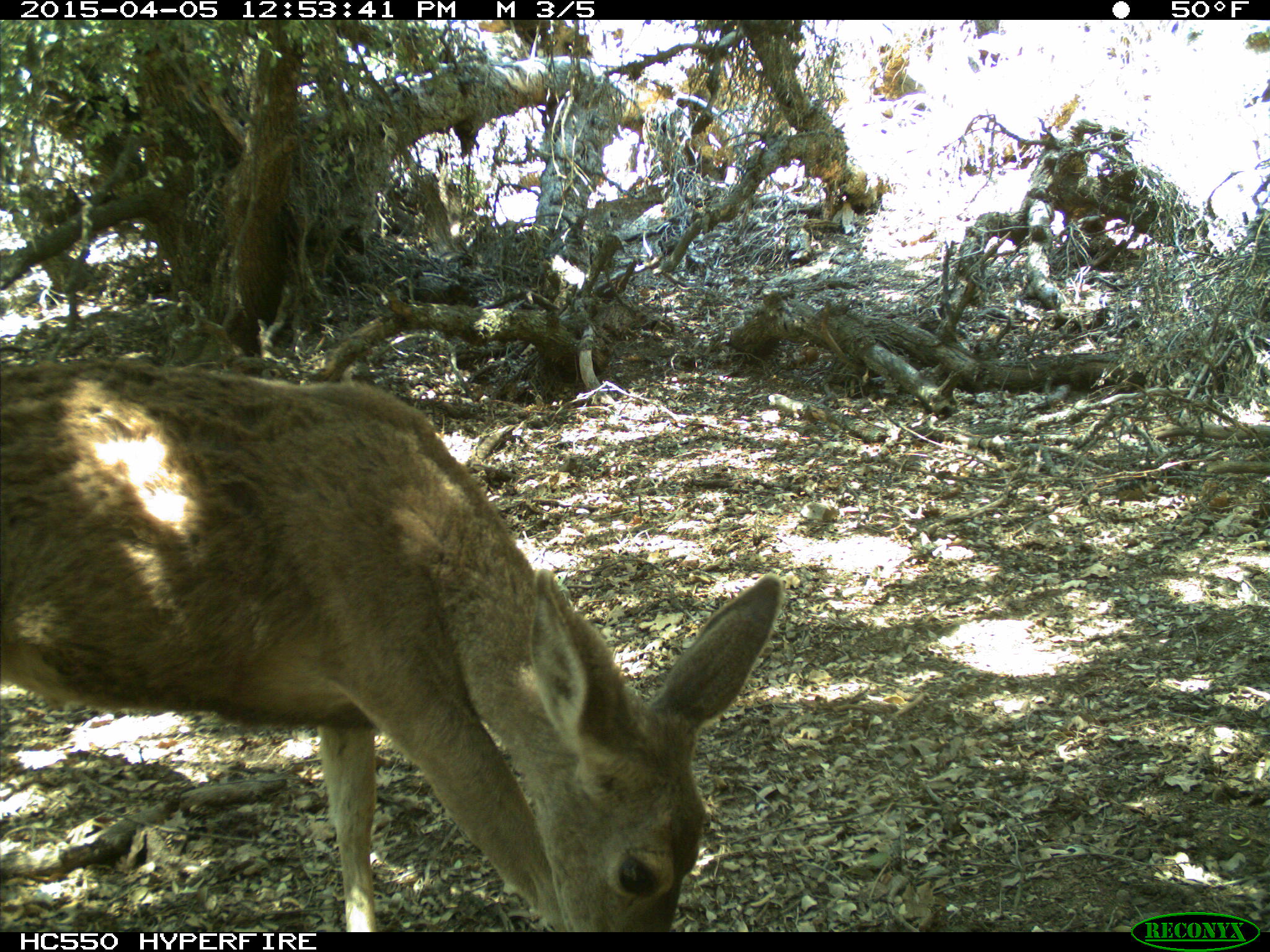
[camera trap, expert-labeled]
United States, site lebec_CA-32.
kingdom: Animalia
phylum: Chordata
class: Mammalia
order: Artiodactyla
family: Cervidae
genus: Odocoileus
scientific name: Odocoileus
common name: deer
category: unidentified deer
Unidentified deer (deer) (Odocoileus).